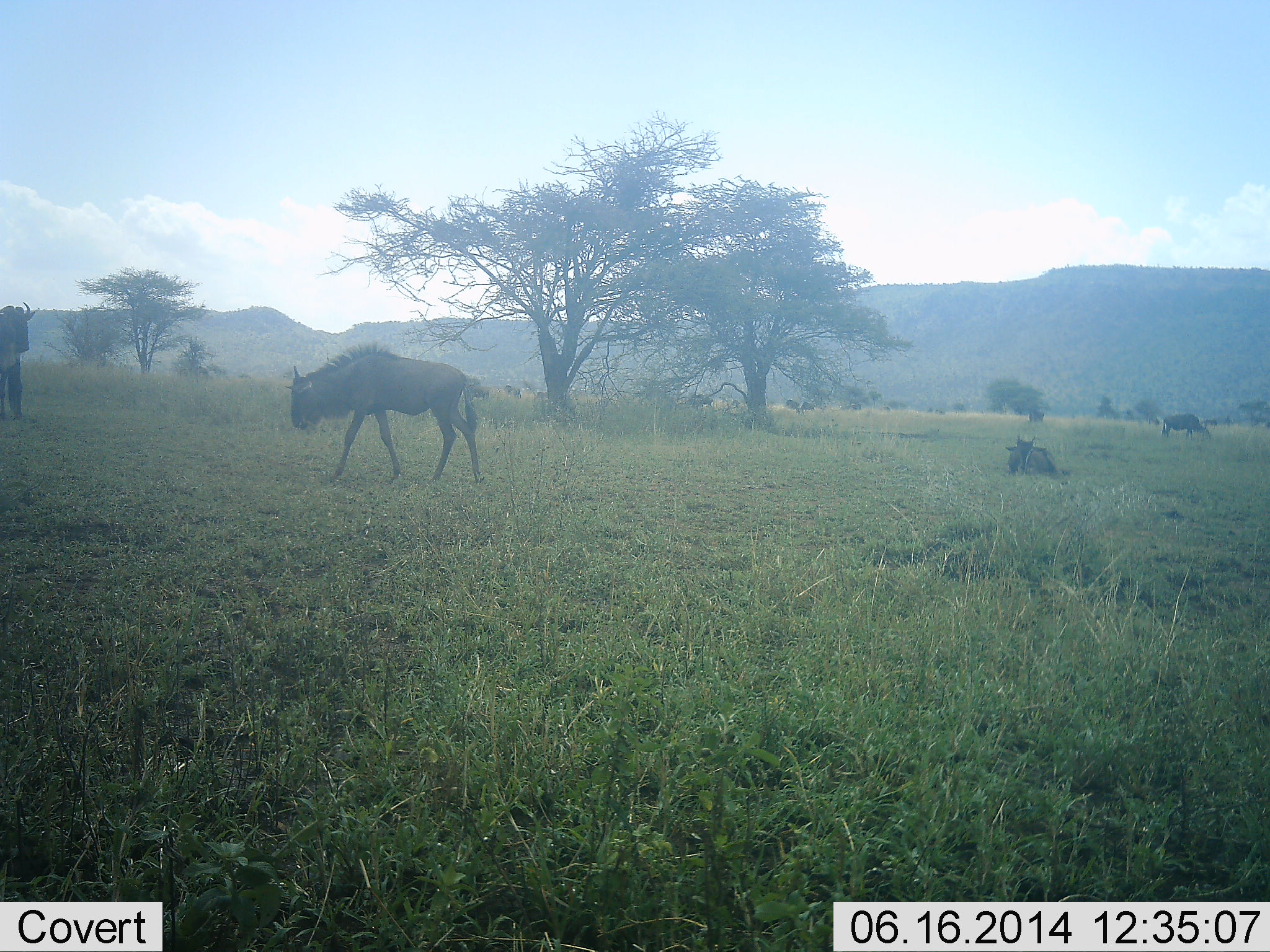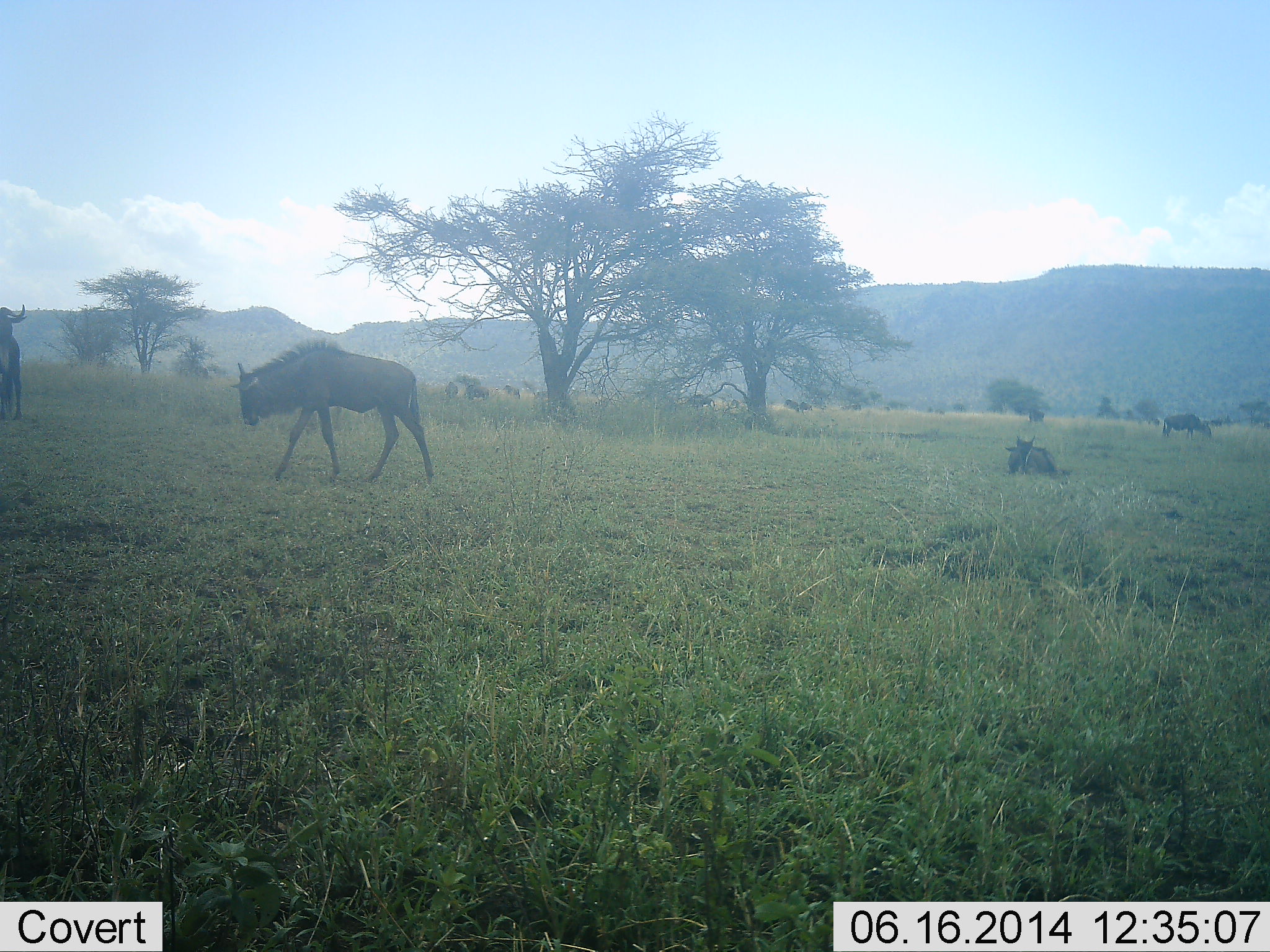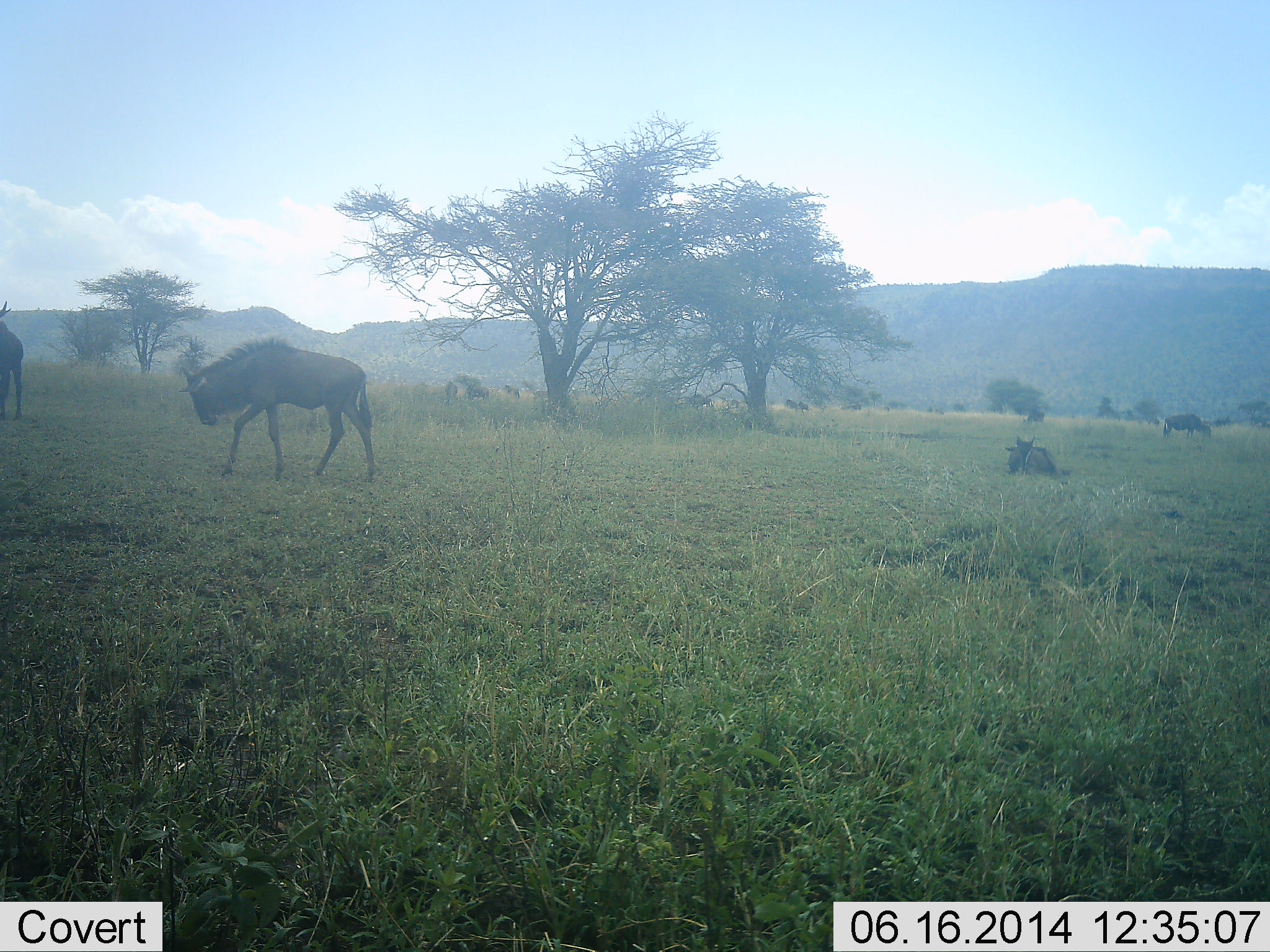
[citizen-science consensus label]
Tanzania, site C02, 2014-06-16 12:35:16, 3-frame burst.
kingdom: Animalia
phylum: Chordata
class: Mammalia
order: Artiodactyla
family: Bovidae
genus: Connochaetes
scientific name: Connochaetes taurinus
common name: blue wildebeest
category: wildebeest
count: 5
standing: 60%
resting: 50%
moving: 80%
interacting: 0%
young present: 20%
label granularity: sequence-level